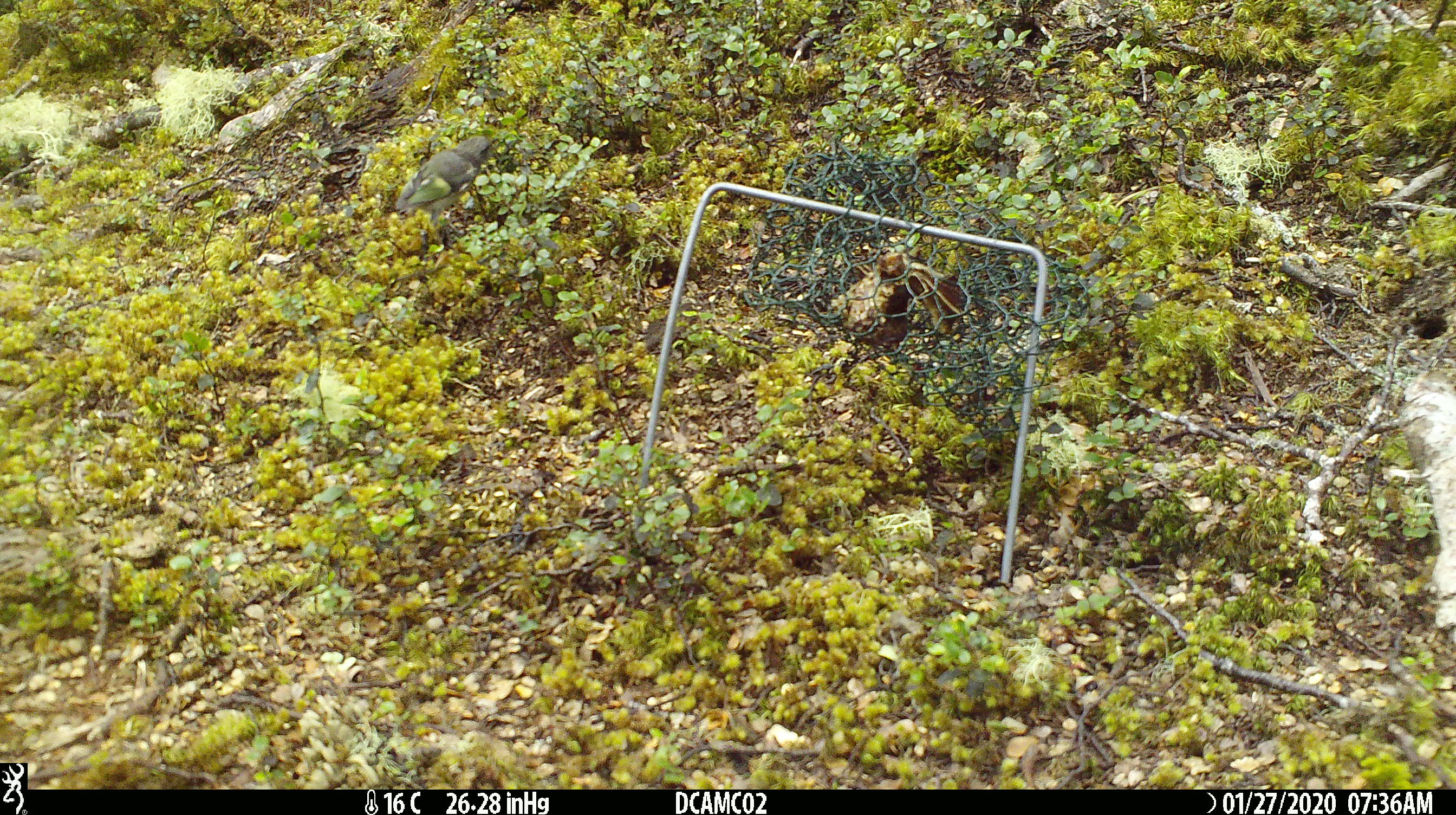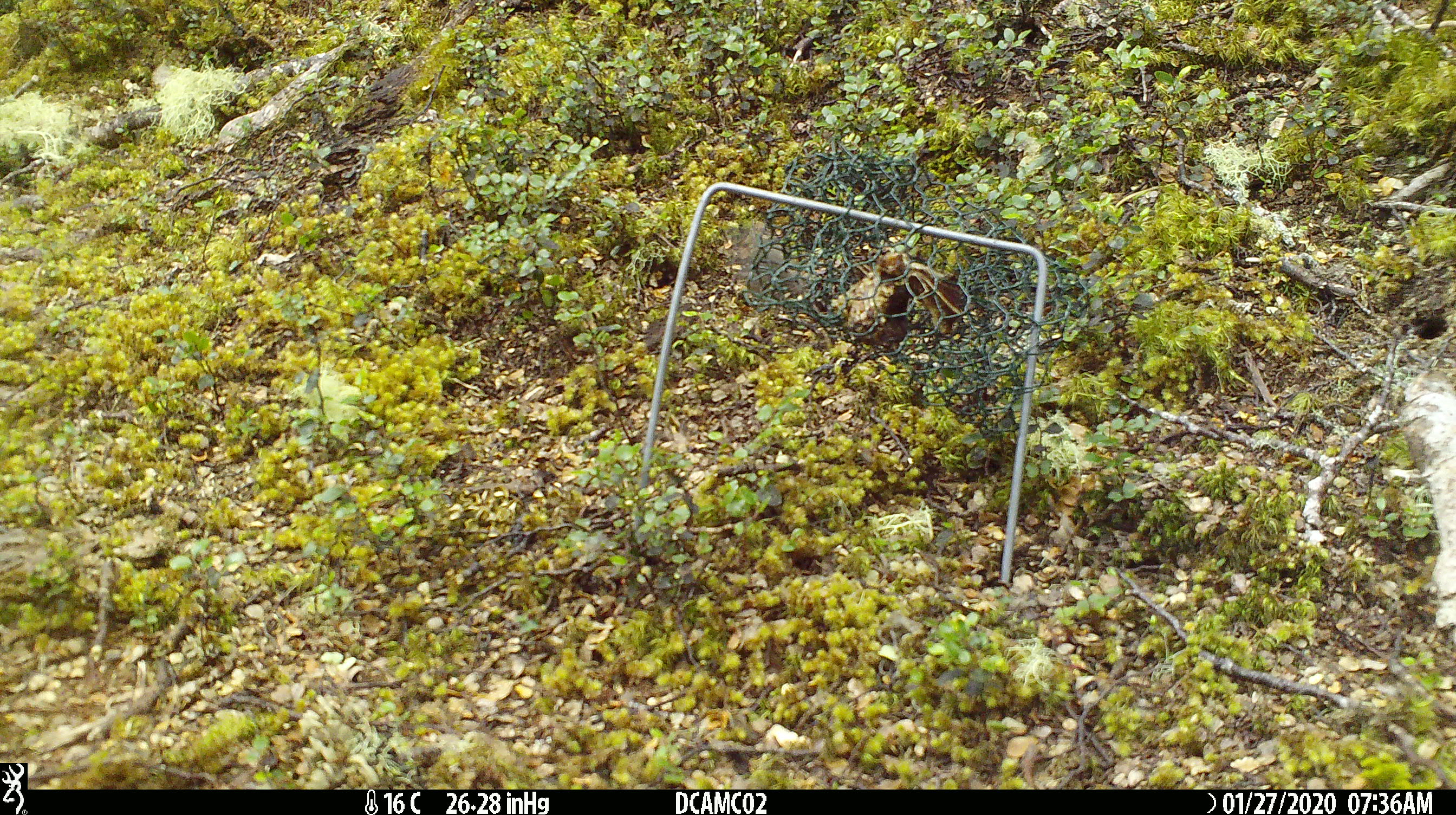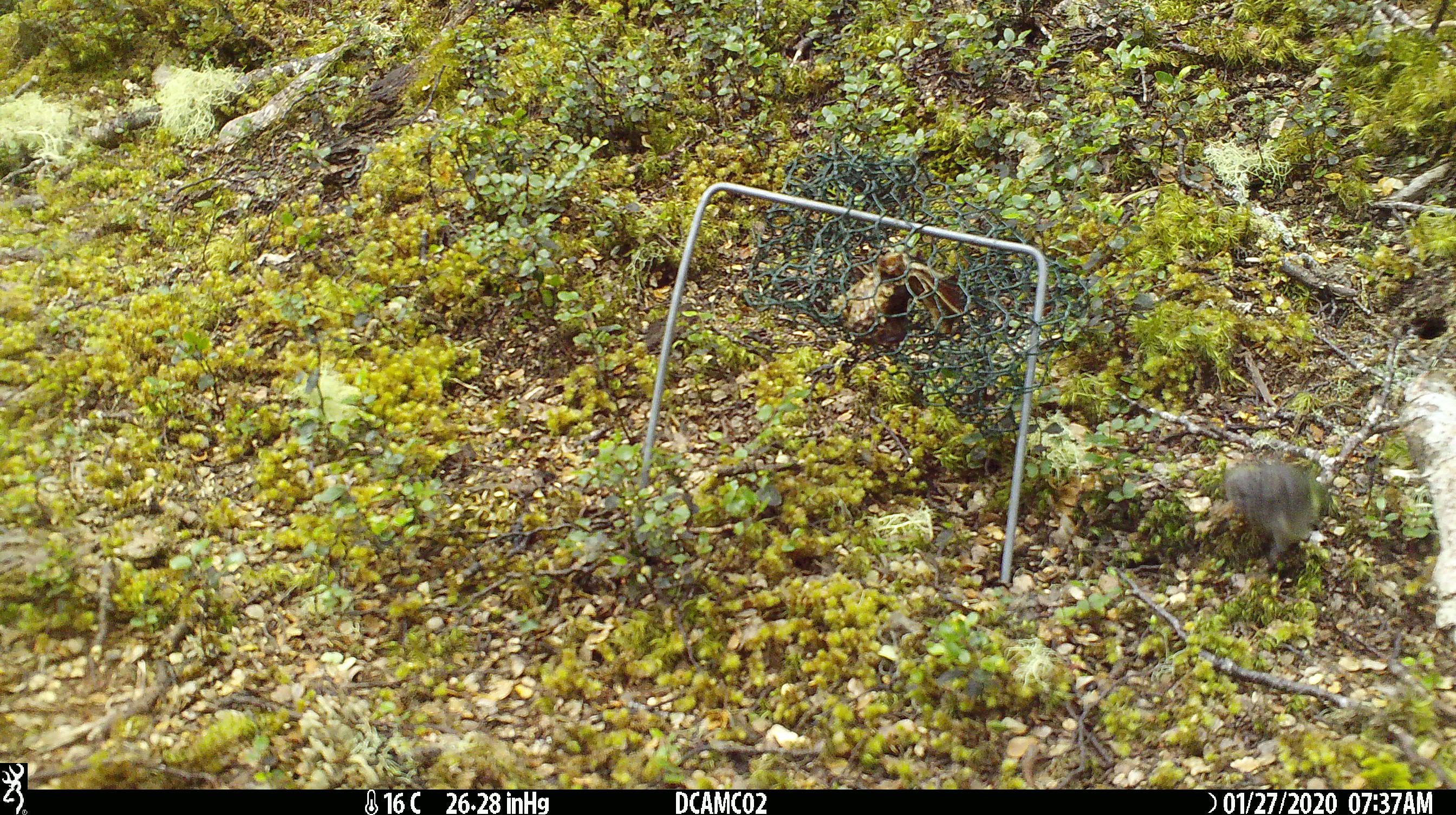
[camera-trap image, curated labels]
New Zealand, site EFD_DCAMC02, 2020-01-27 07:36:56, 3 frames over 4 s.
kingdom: Animalia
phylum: Chordata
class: Aves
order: Passeriformes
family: Acanthisittidae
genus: Acanthisitta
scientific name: Acanthisitta chloris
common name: rifleman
Rifleman (Acanthisitta chloris).